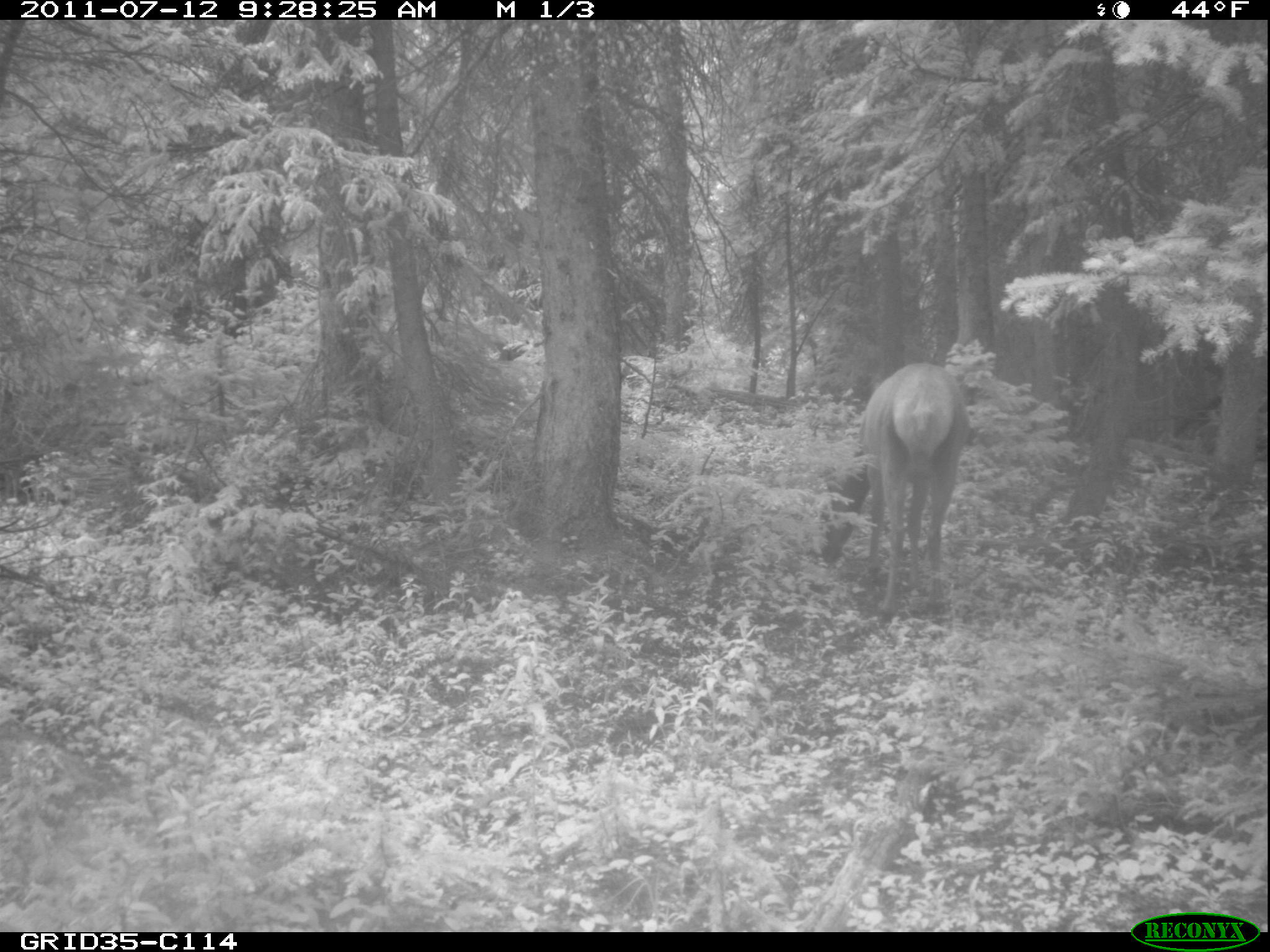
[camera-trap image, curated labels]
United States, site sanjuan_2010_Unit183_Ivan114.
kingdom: Animalia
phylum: Chordata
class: Mammalia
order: Artiodactyla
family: Cervidae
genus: Cervus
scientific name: Cervus elaphus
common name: red deer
Cervus elaphus (red deer).